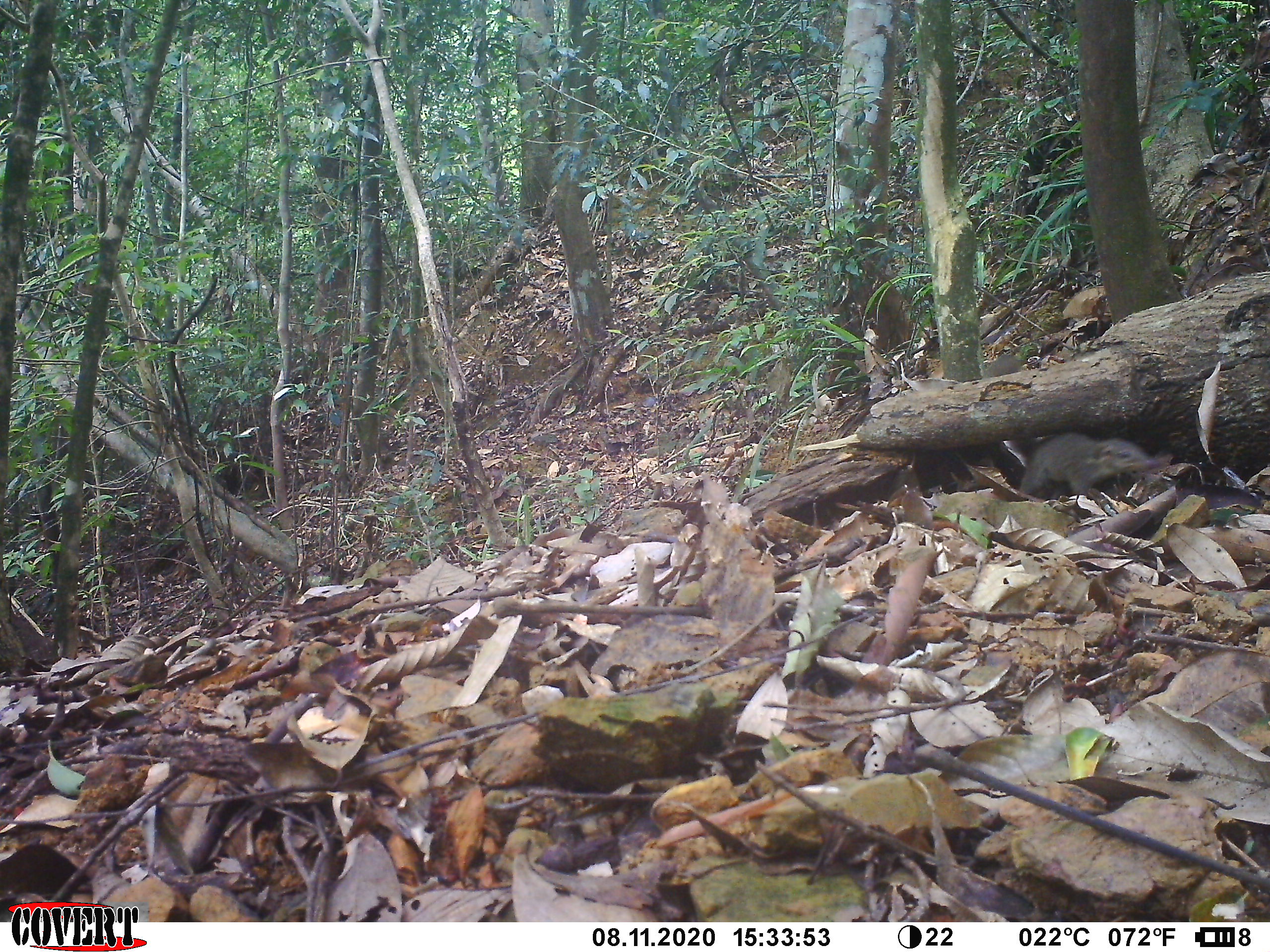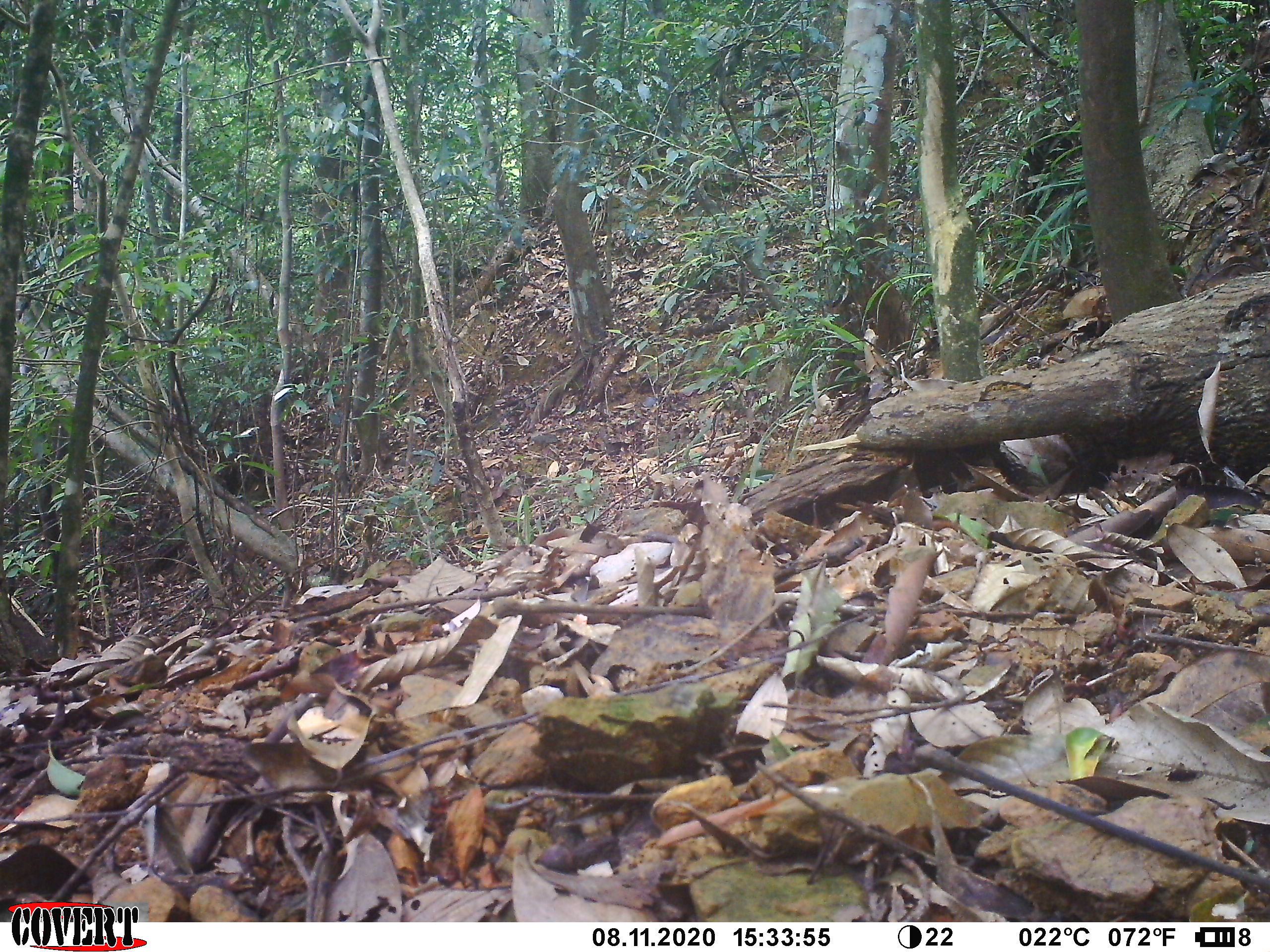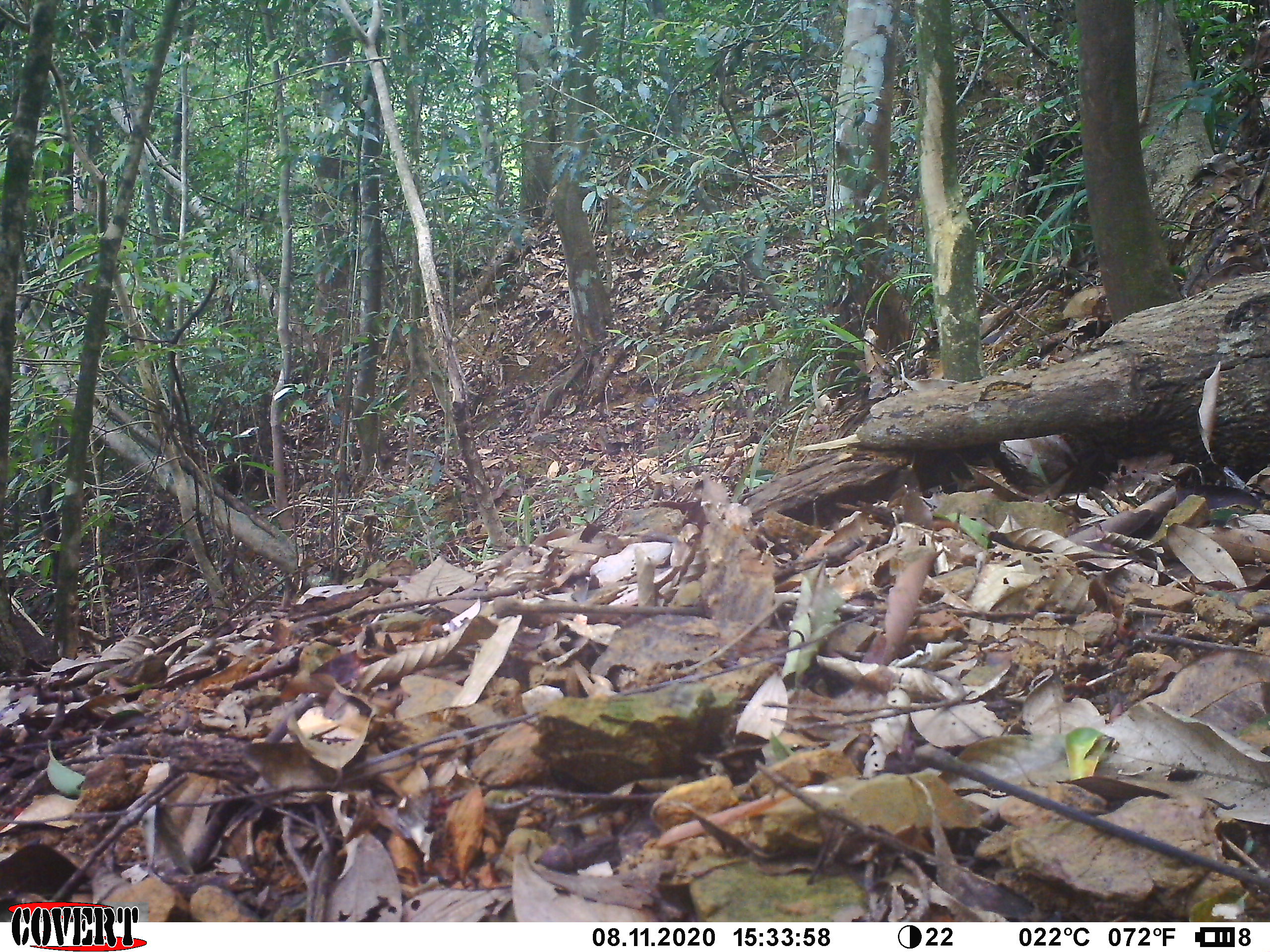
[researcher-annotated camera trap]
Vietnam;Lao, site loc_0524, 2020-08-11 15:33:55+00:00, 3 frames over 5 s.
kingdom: Animalia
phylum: Chordata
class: Mammalia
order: Scandentia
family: Tupaiidae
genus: Tupaia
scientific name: Tupaia belangeri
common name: northern treeshrew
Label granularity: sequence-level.